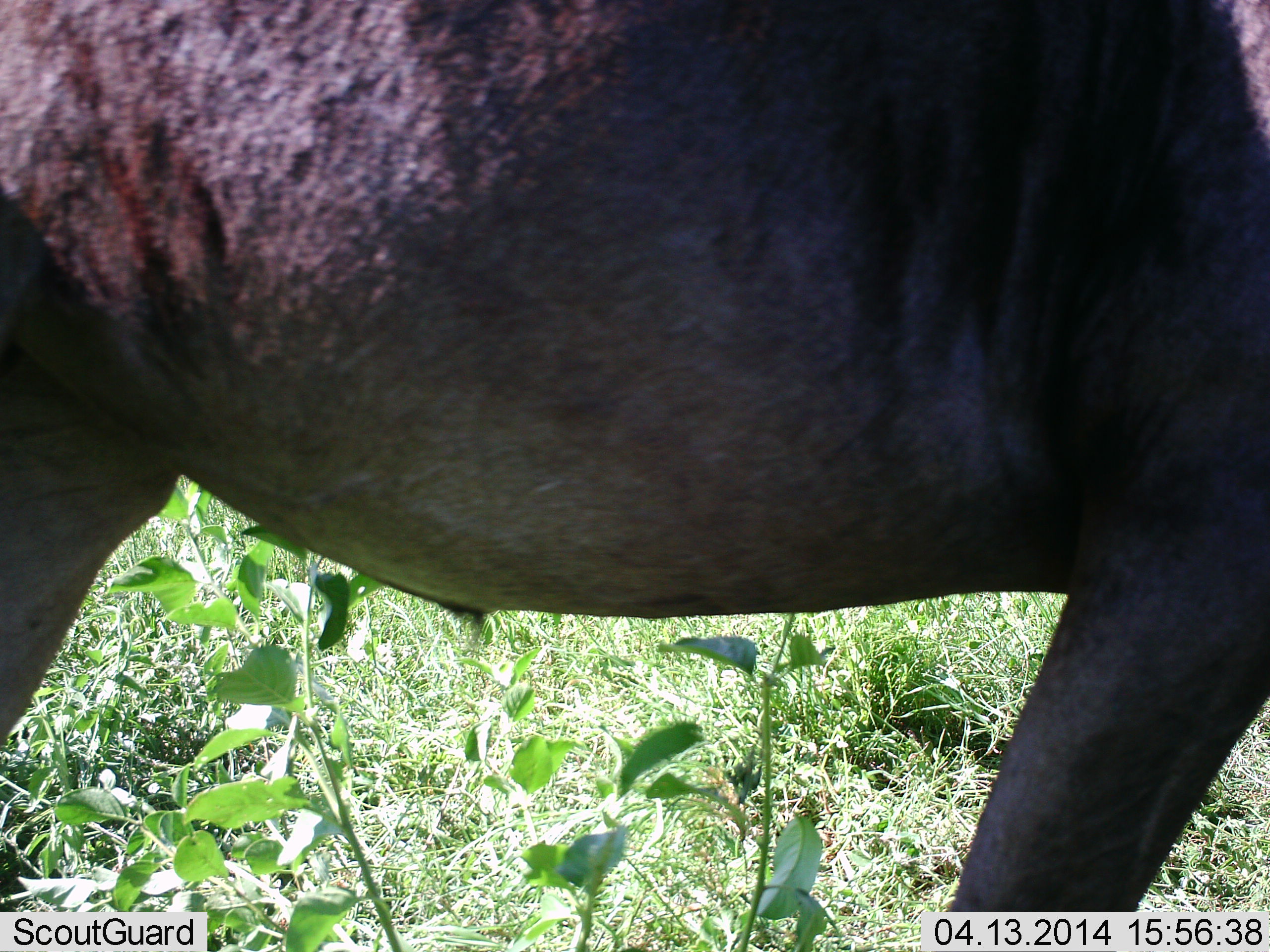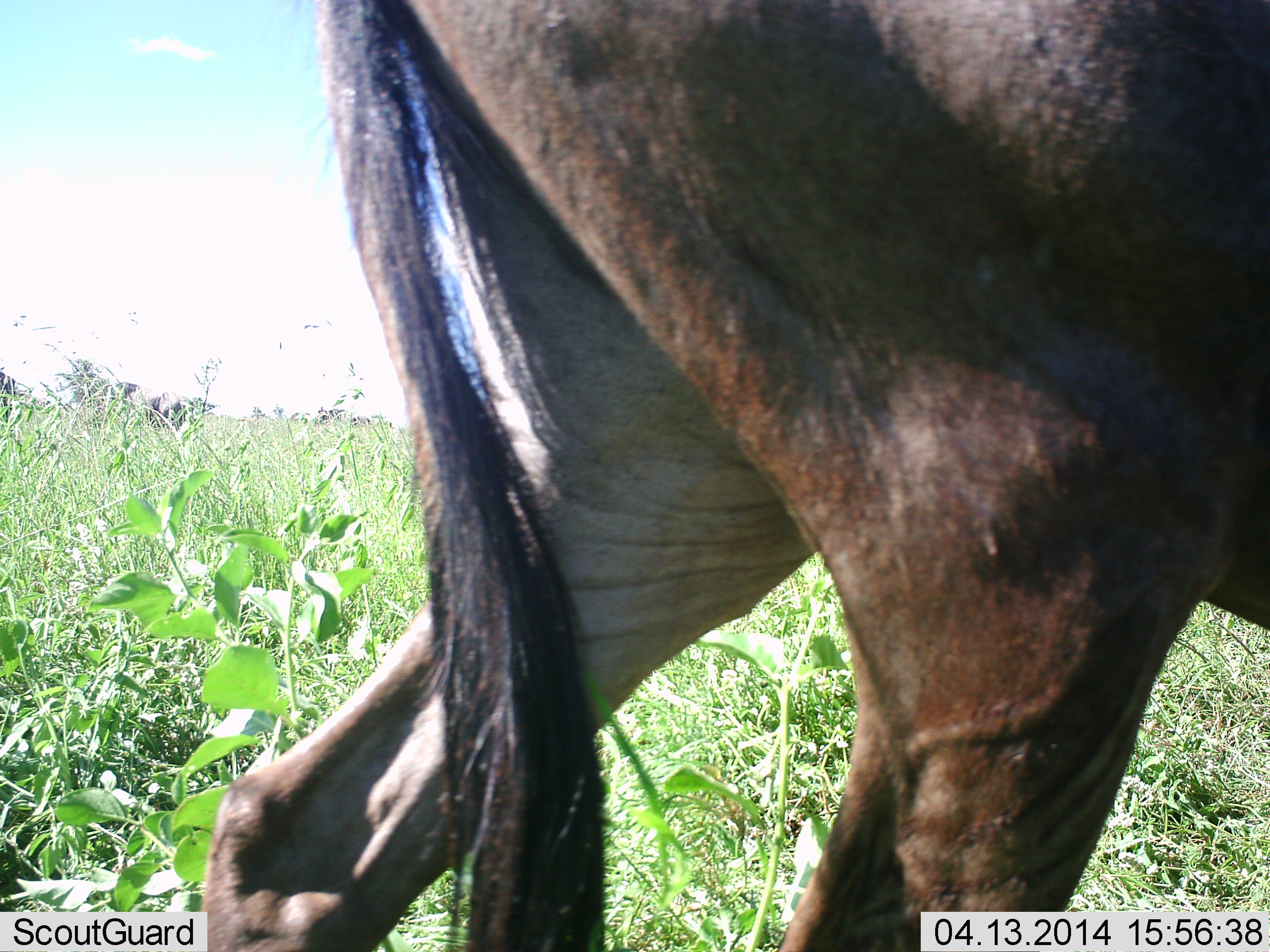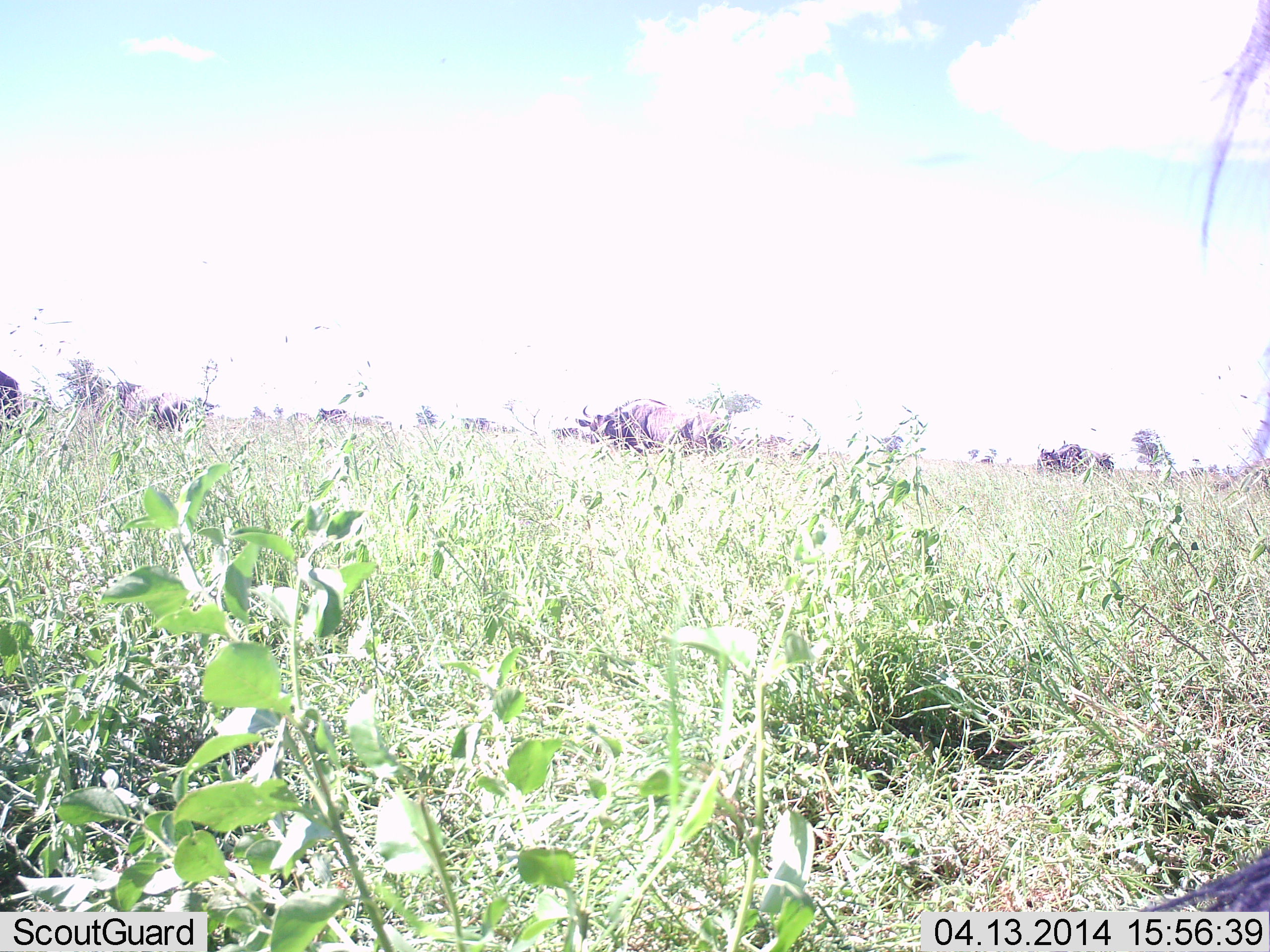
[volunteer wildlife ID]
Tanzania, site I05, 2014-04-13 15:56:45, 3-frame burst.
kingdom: Animalia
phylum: Chordata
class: Mammalia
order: Artiodactyla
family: Bovidae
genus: Connochaetes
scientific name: Connochaetes taurinus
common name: blue wildebeest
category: wildebeest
Wildebeest (blue wildebeest) (Connochaetes taurinus), count 1. Behavior (volunteer vote fractions): standing 22%, resting 0%, moving 93%, interacting 0%. Young present (vote fraction): 0%. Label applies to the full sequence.